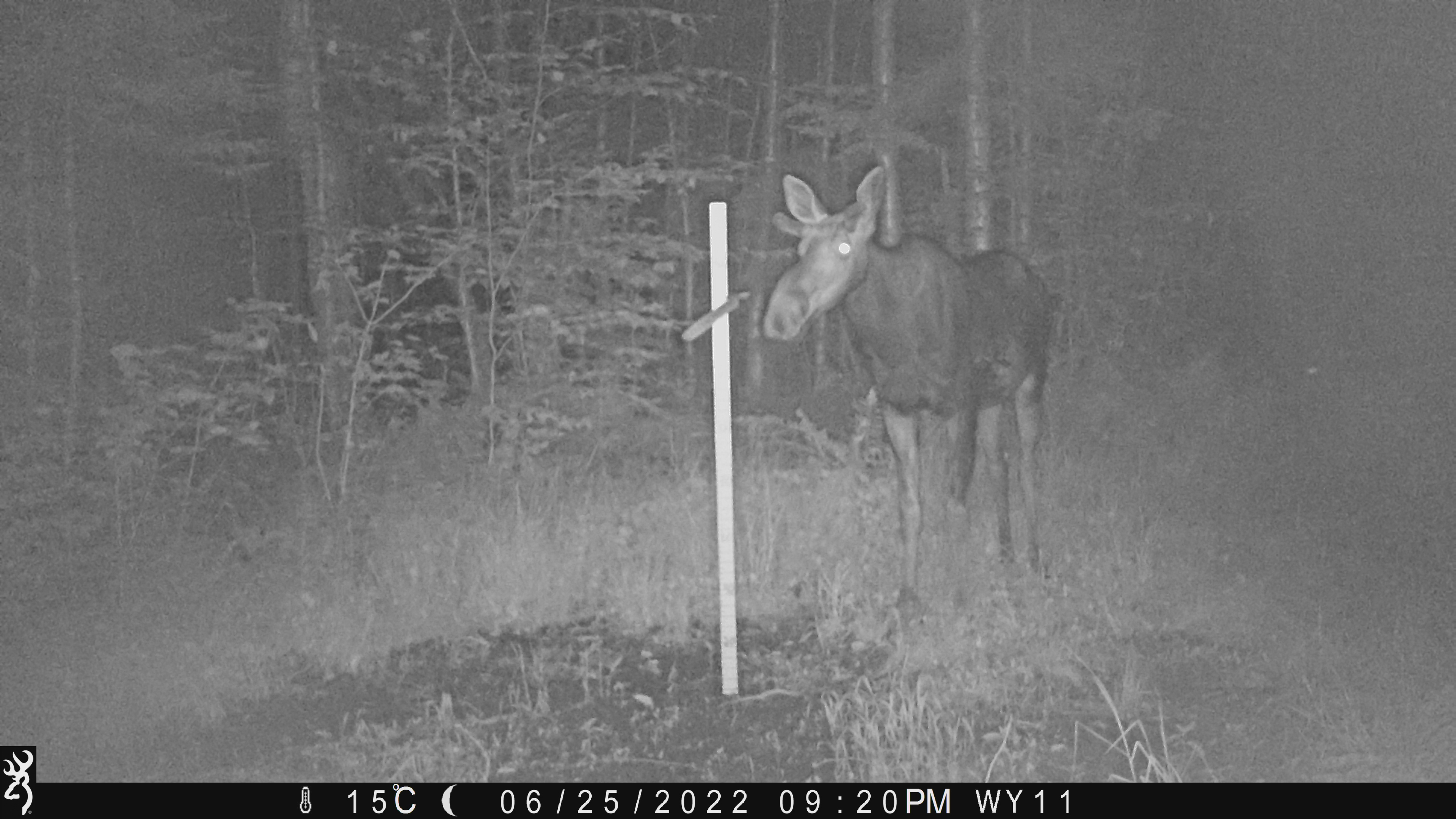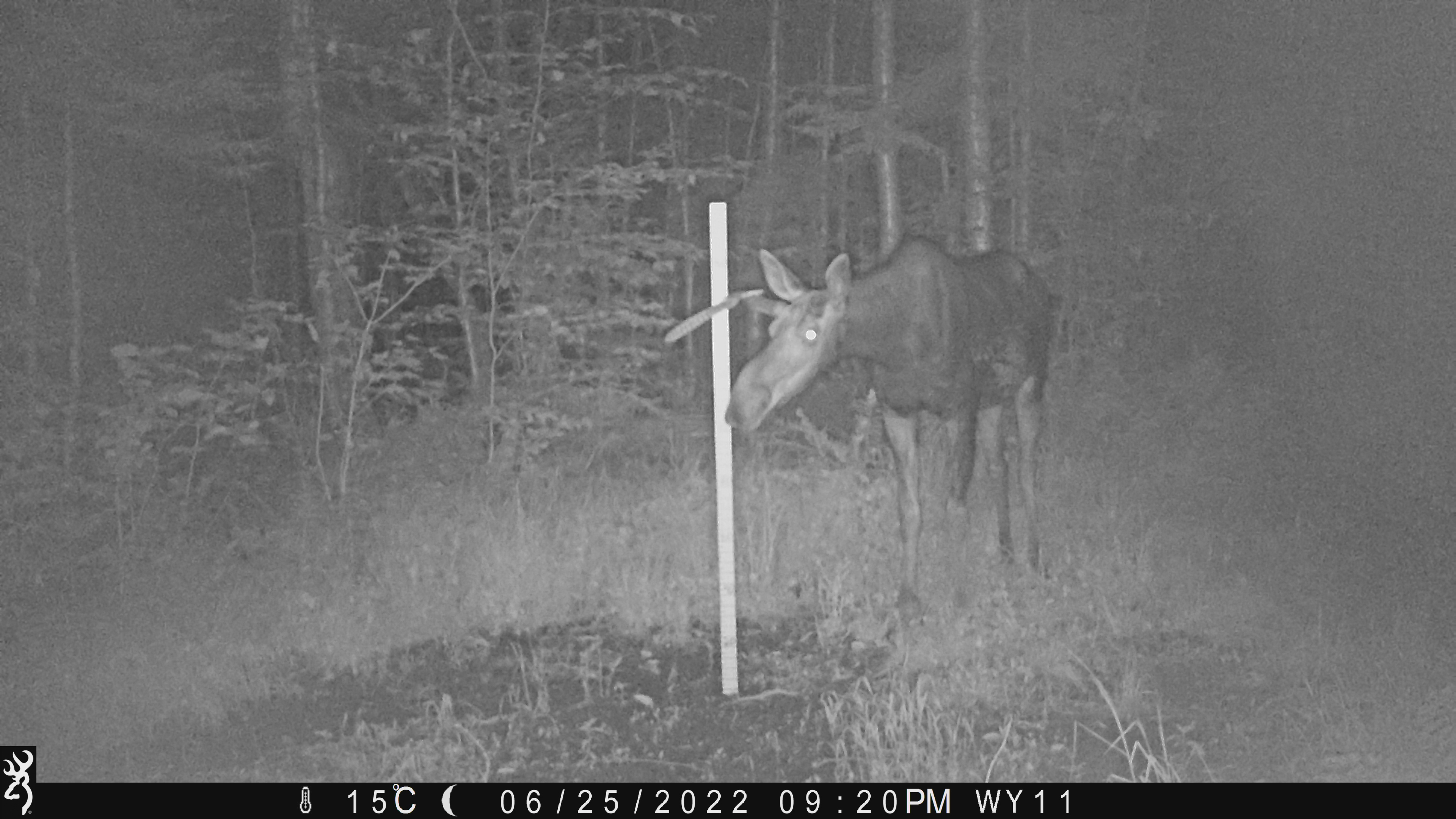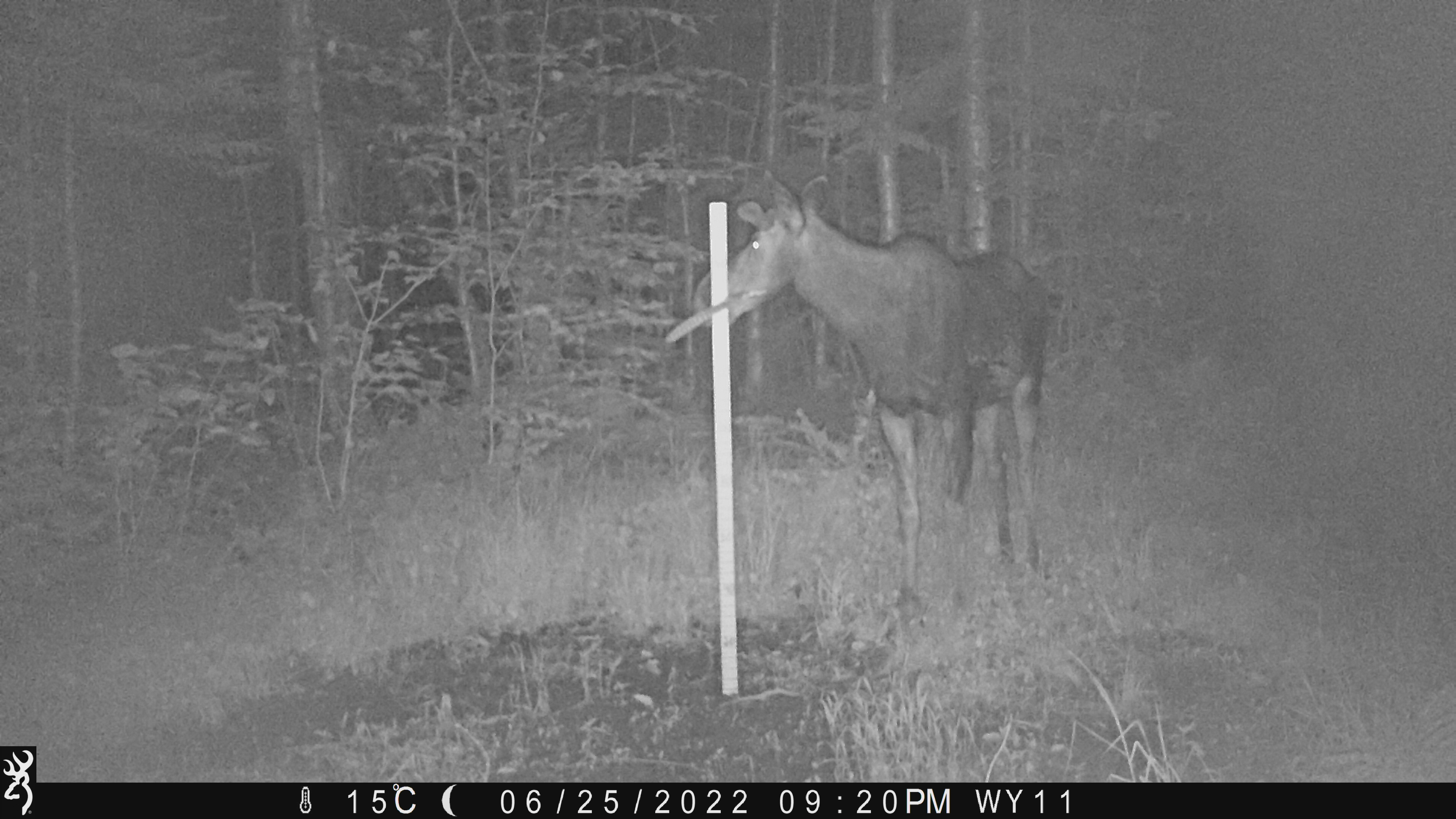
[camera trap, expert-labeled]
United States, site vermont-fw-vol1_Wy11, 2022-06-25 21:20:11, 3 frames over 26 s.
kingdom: Animalia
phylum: Chordata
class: Mammalia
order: Artiodactyla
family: Cervidae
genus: Alces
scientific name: Alces alces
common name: moose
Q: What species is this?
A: Moose (Alces alces).